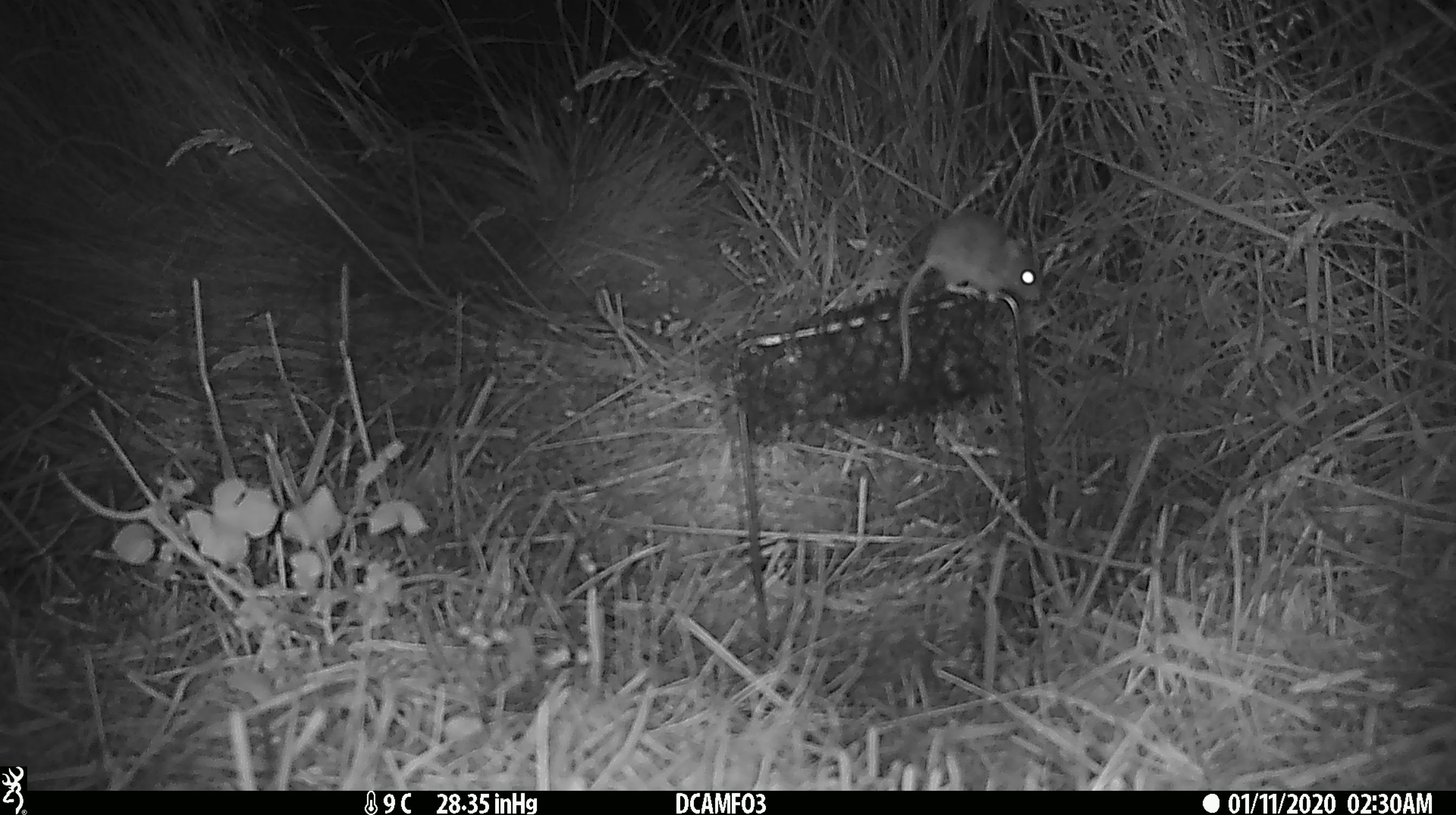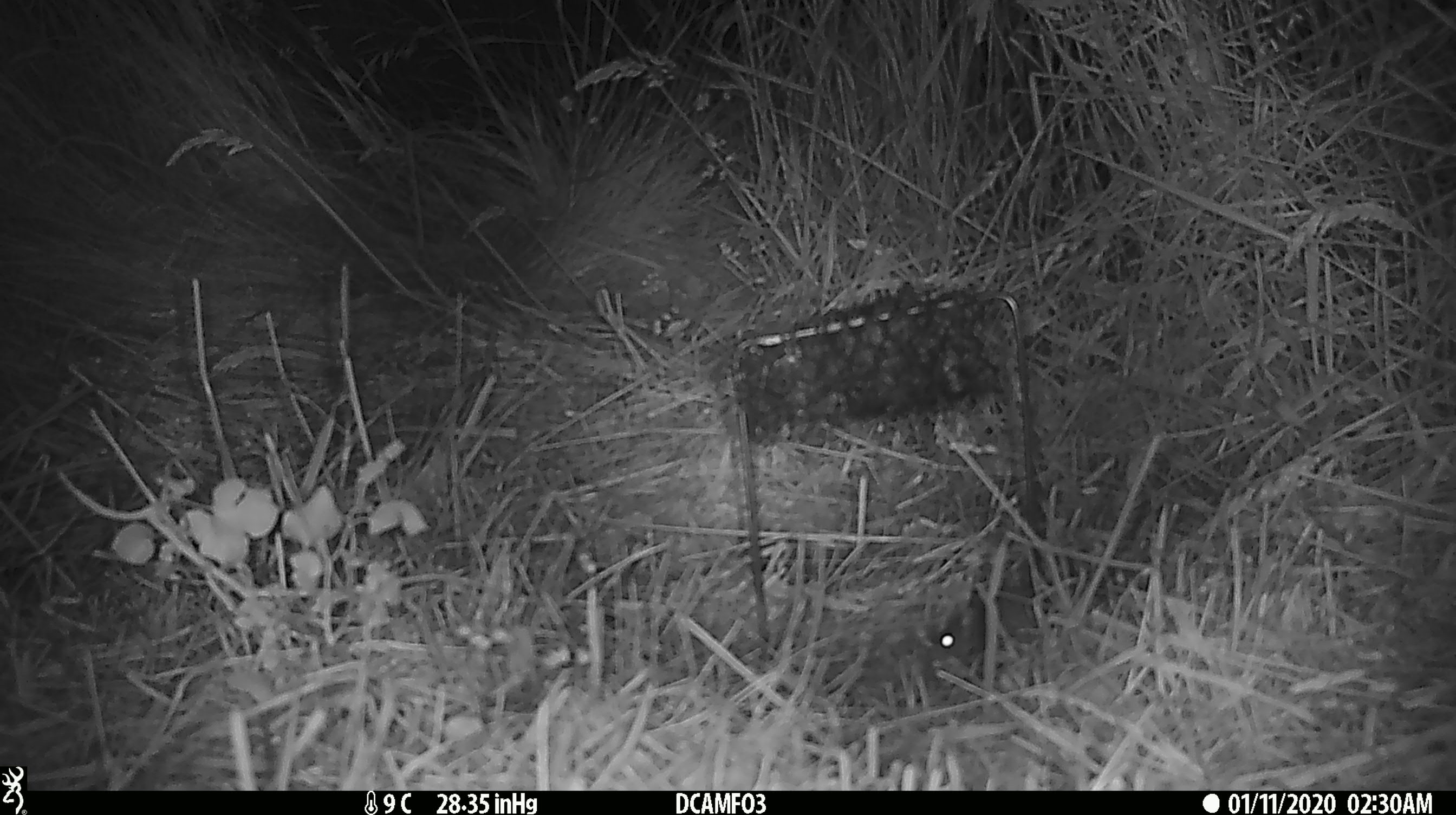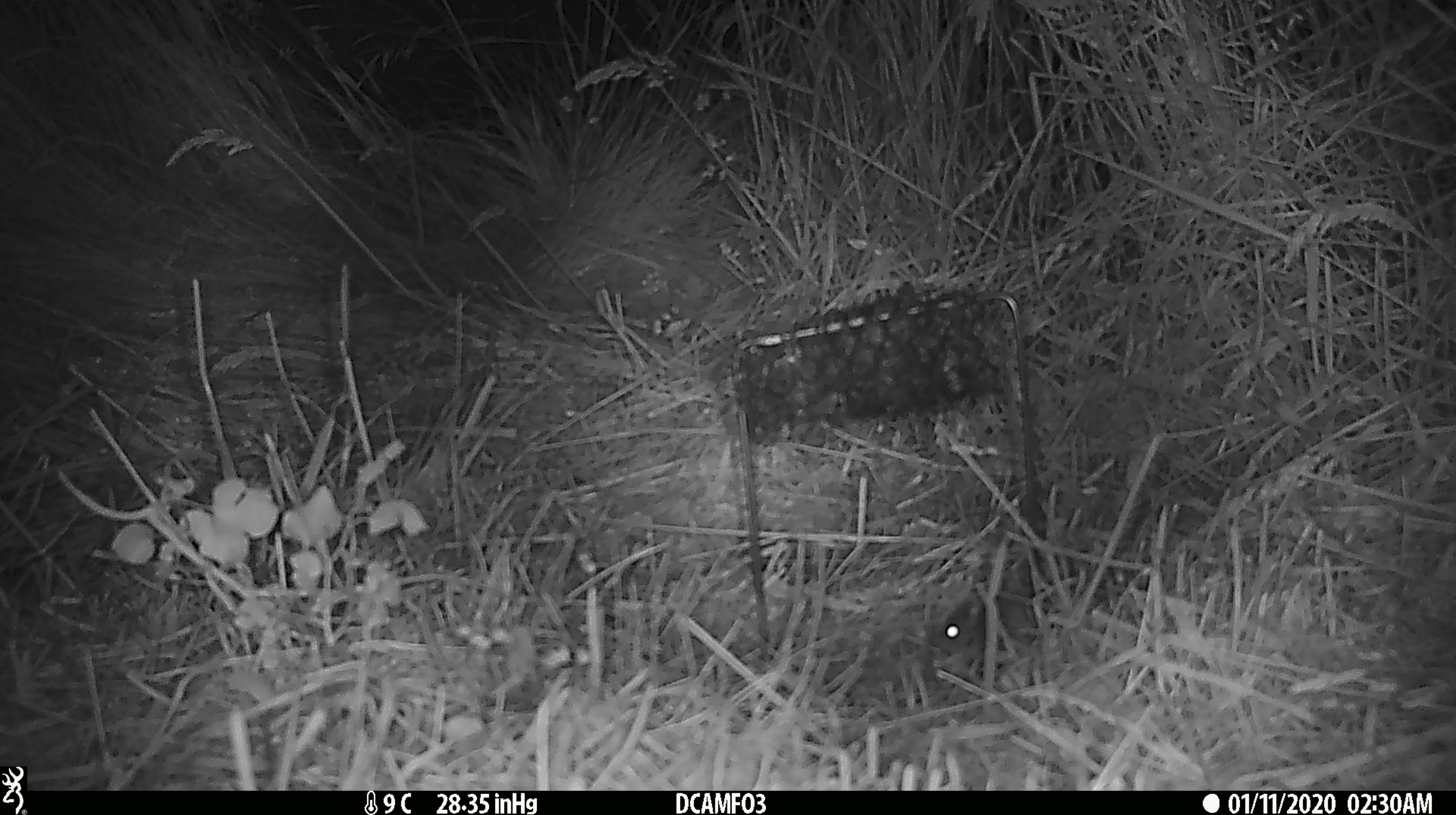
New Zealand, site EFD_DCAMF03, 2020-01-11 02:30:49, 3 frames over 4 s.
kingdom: Animalia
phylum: Chordata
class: Mammalia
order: Rodentia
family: Muridae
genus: Mus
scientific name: Mus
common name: mouse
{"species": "mouse (Mus)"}